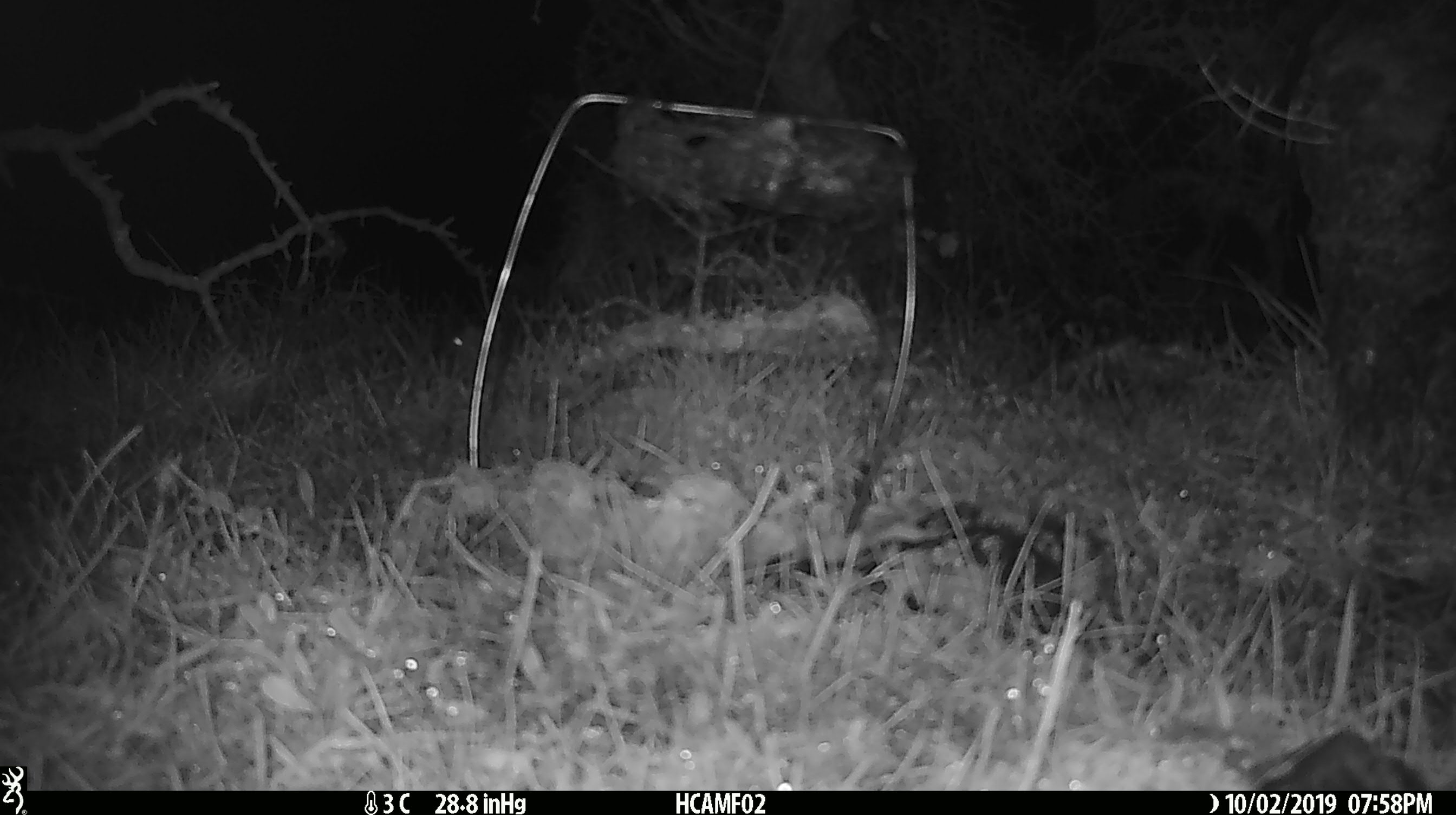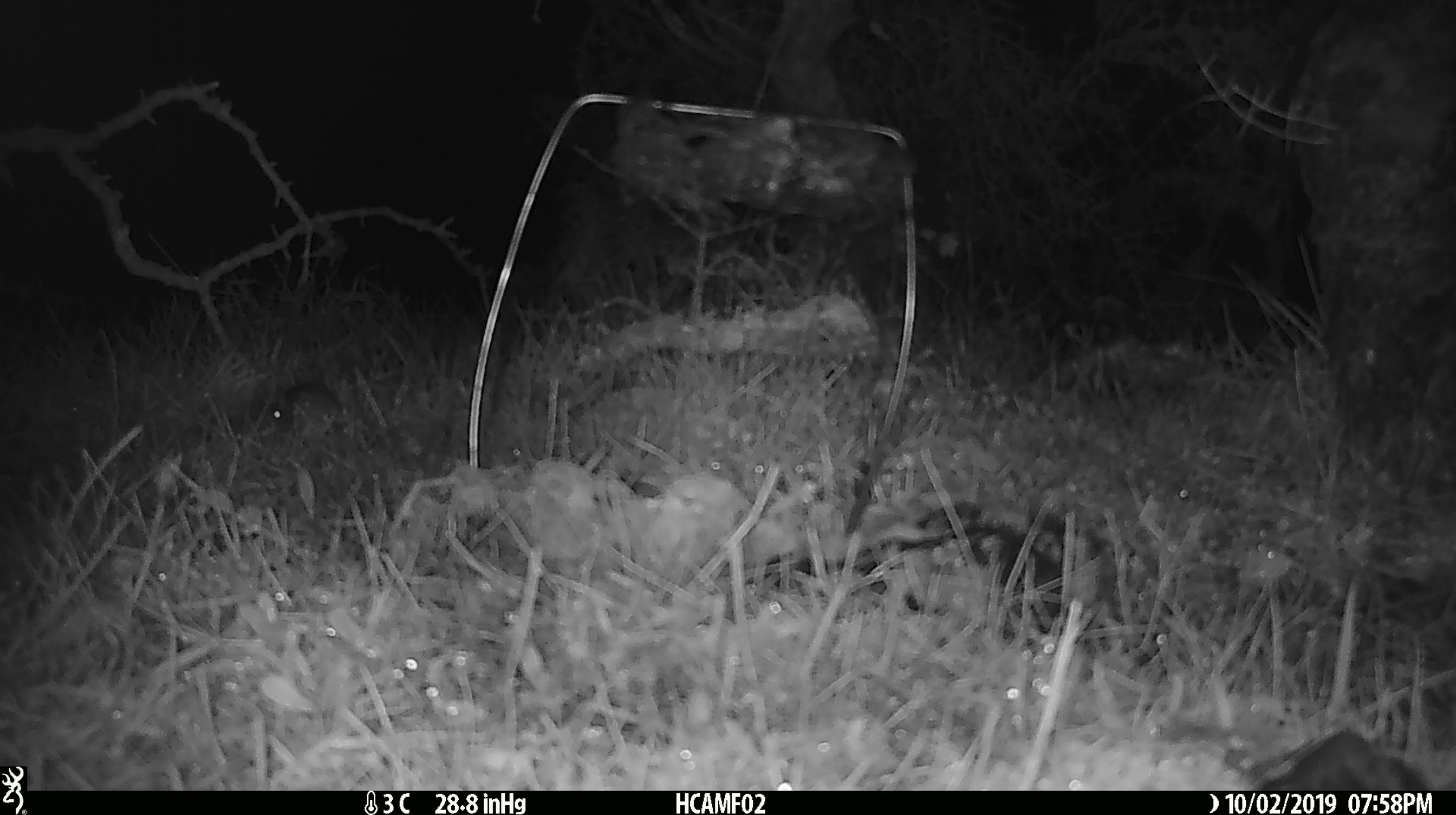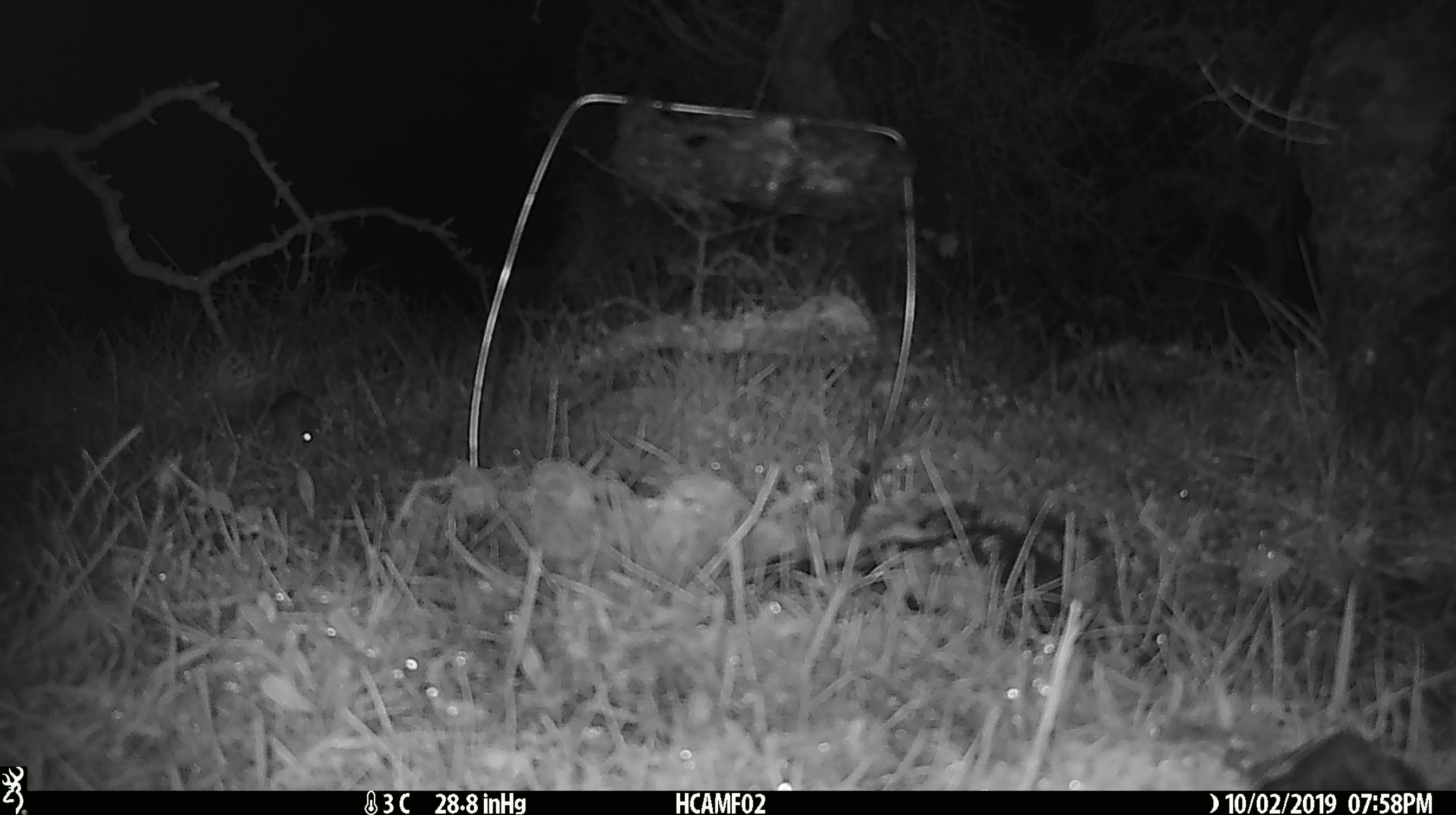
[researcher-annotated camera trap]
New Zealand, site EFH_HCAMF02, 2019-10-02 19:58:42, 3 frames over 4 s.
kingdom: Animalia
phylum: Chordata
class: Mammalia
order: Rodentia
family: Muridae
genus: Mus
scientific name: Mus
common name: mouse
Mouse (Mus).